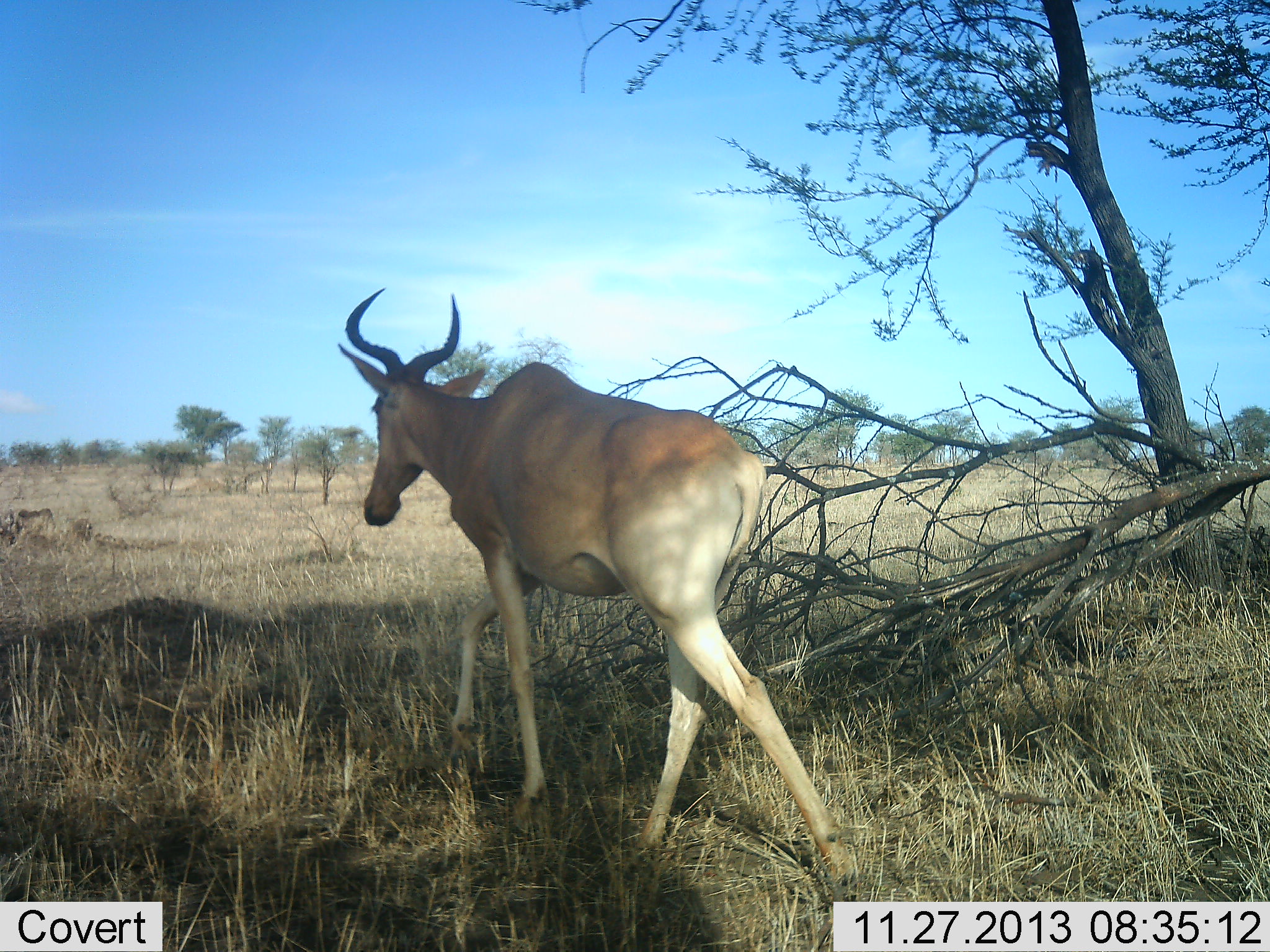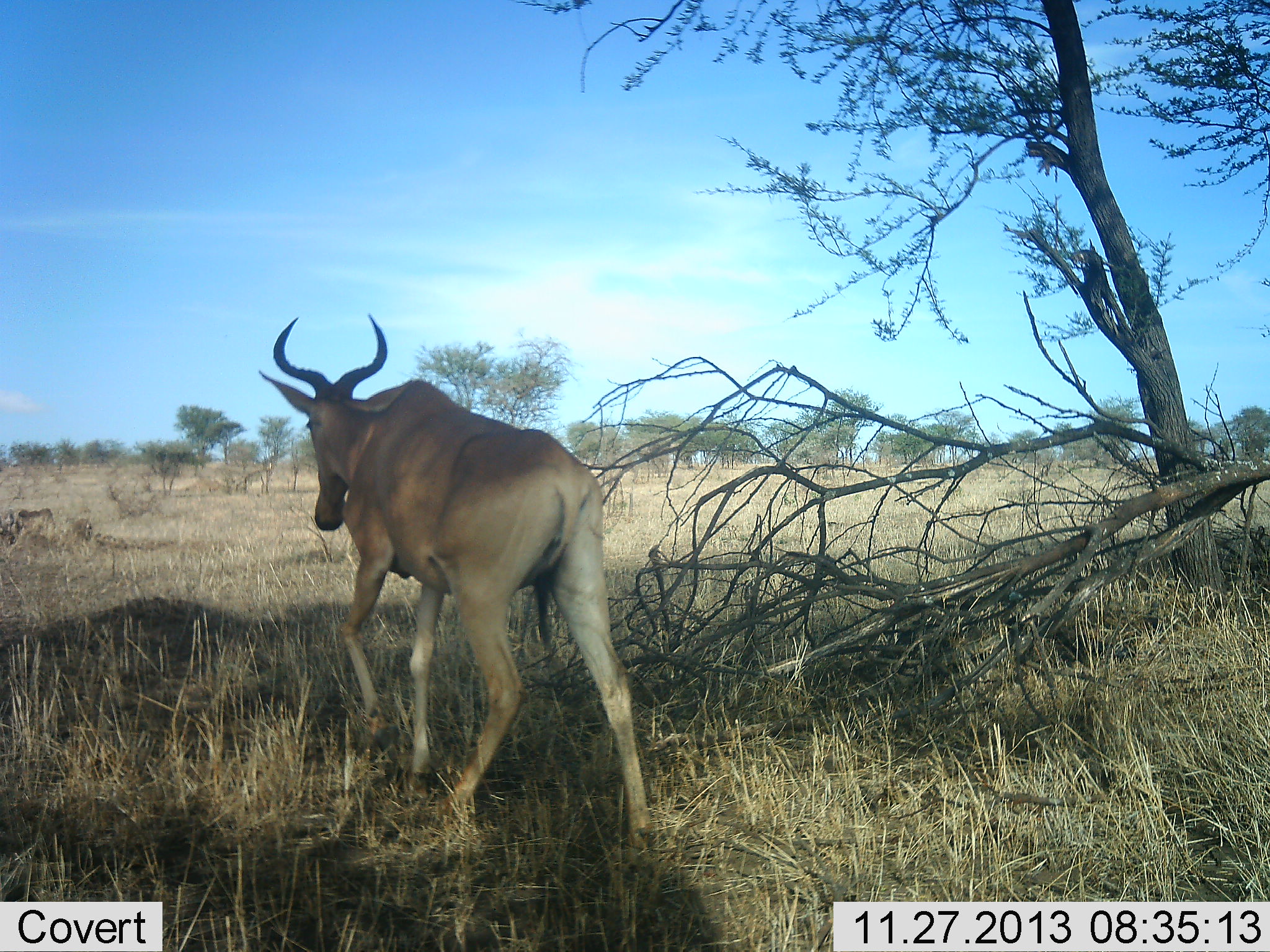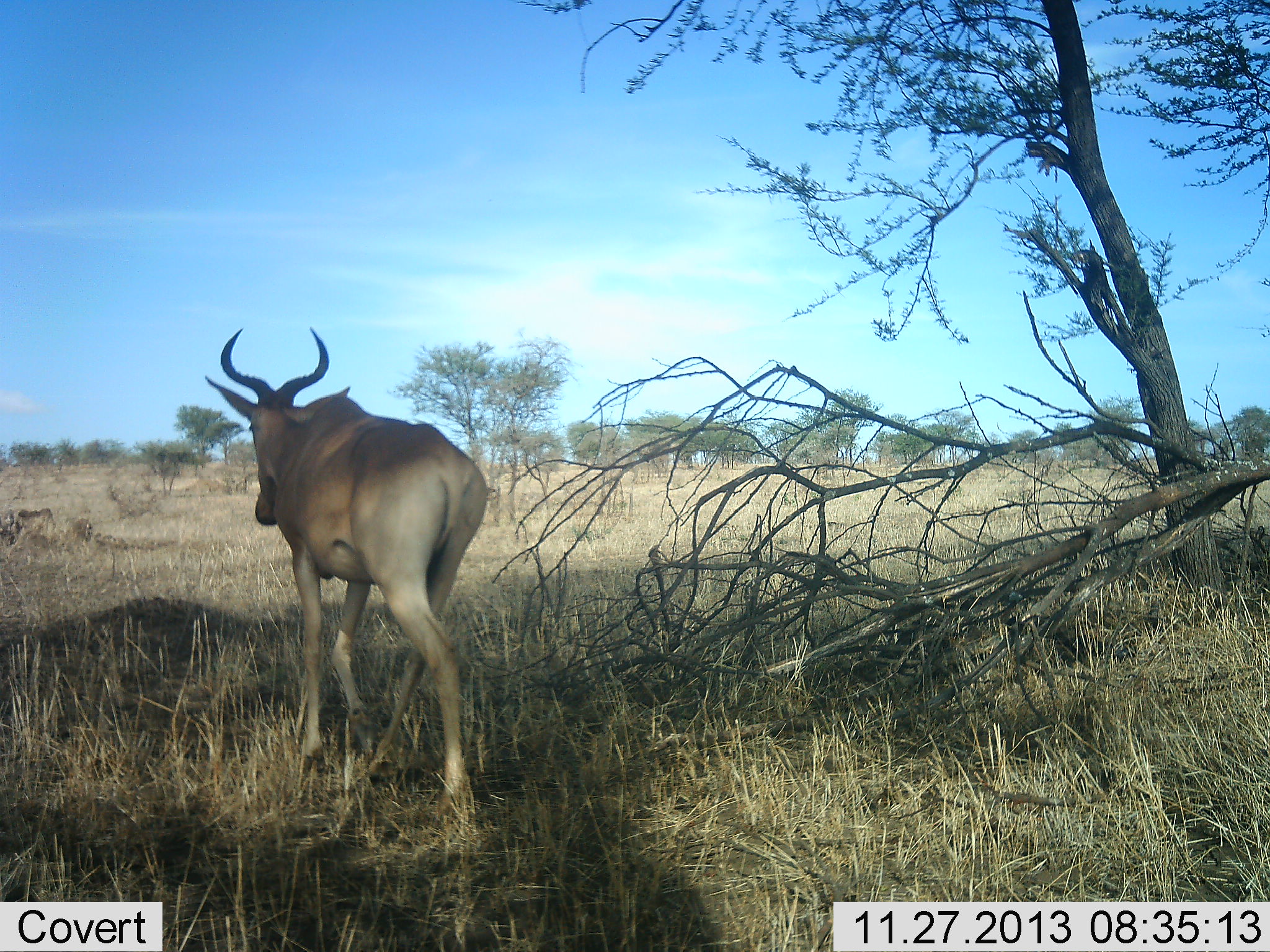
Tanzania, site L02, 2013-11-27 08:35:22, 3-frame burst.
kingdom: Animalia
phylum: Chordata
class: Mammalia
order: Artiodactyla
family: Bovidae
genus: Alcelaphus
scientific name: Alcelaphus buselaphus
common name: hartebeest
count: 1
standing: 10%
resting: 0%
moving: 90%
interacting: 0%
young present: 10%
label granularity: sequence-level